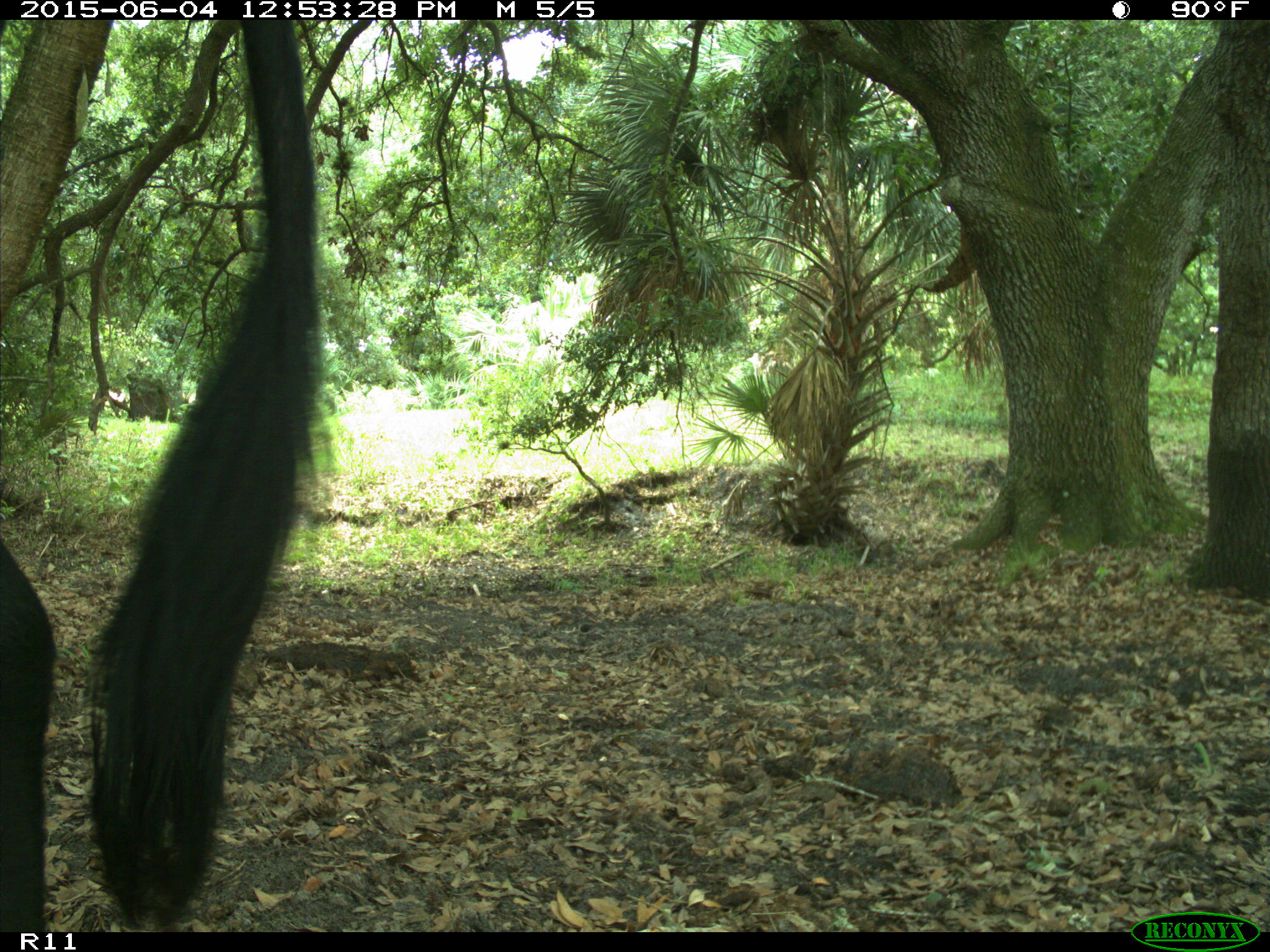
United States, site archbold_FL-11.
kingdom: Animalia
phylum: Chordata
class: Mammalia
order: Artiodactyla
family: Bovidae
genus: Bos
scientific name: Bos taurus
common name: domestic cow